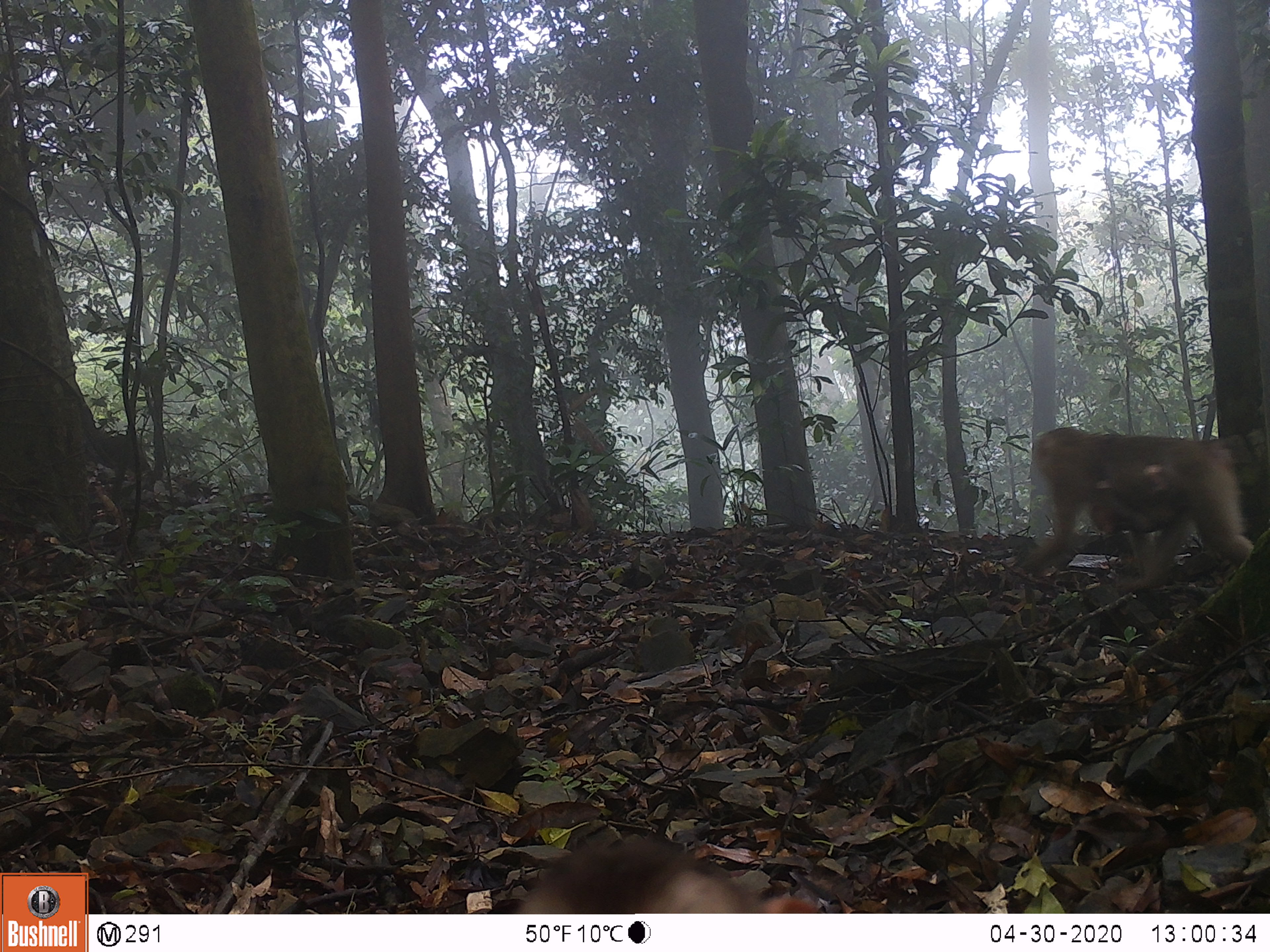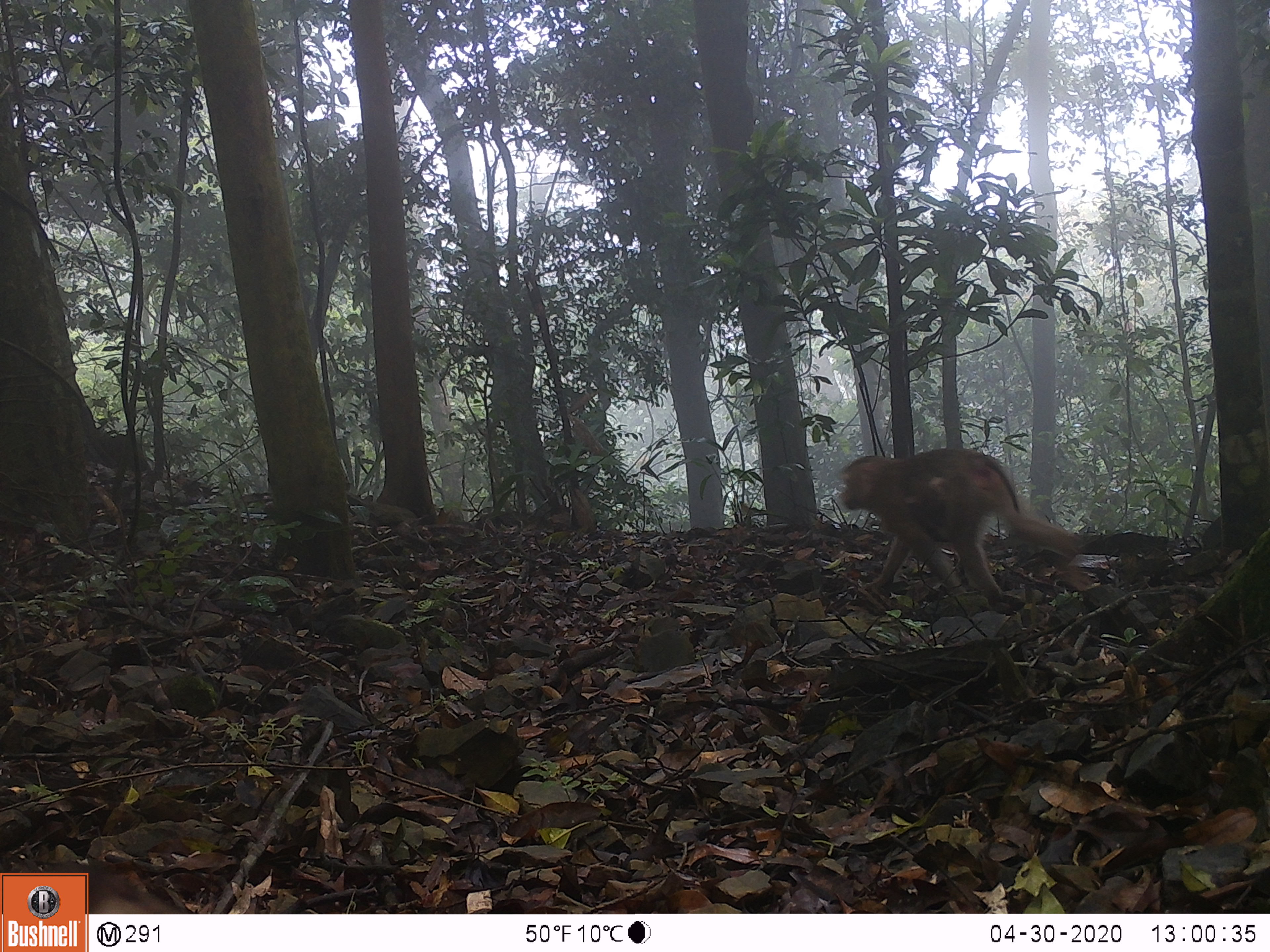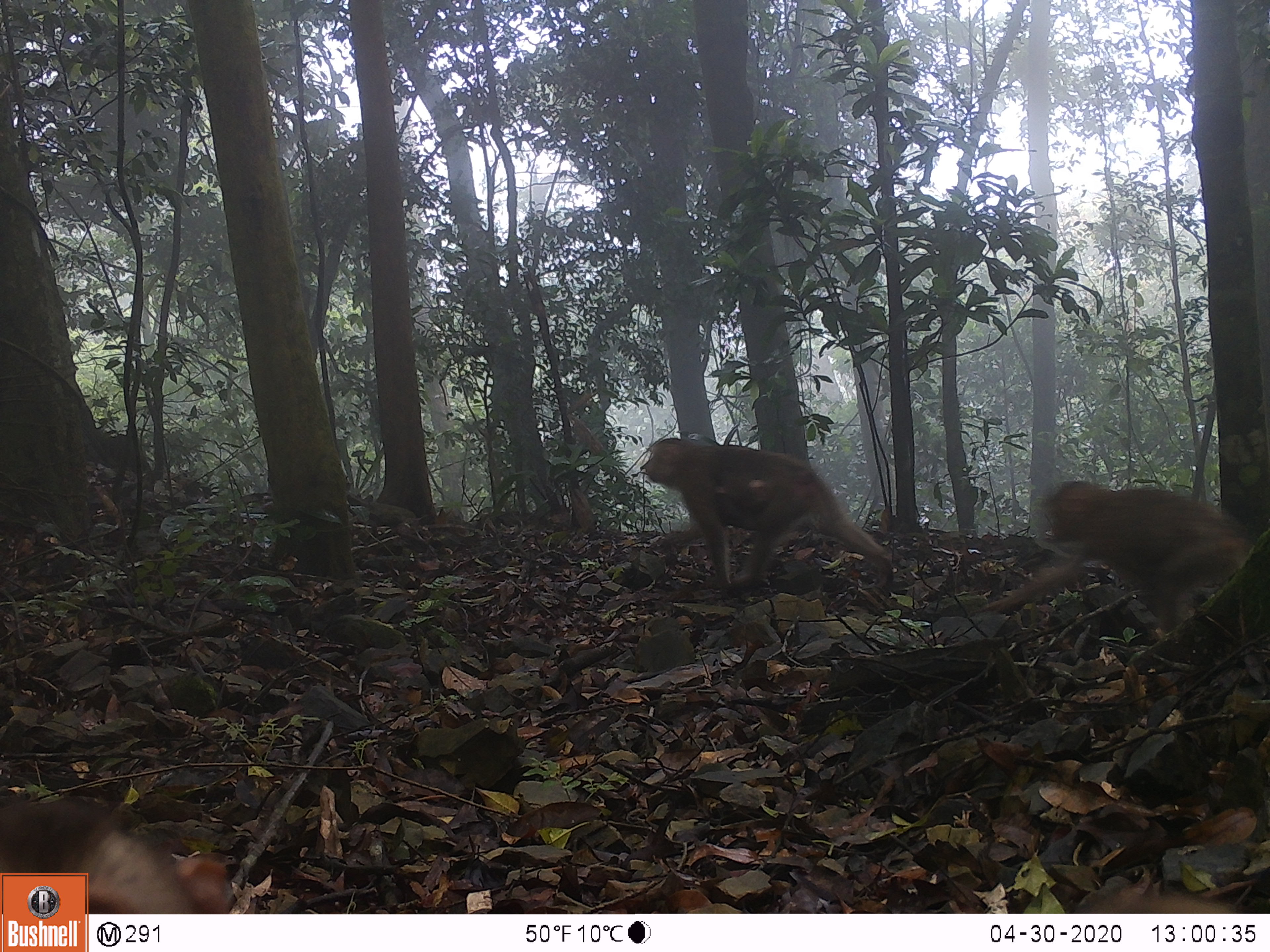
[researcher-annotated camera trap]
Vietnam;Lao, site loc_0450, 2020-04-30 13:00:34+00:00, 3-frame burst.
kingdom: Animalia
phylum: Chordata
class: Mammalia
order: Primates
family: Cercopithecidae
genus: Macaca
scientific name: Macaca nemestrina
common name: pig-tailed macaque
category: pig tailed macaque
Pig tailed macaque (pig-tailed macaque) (Macaca nemestrina). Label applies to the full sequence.